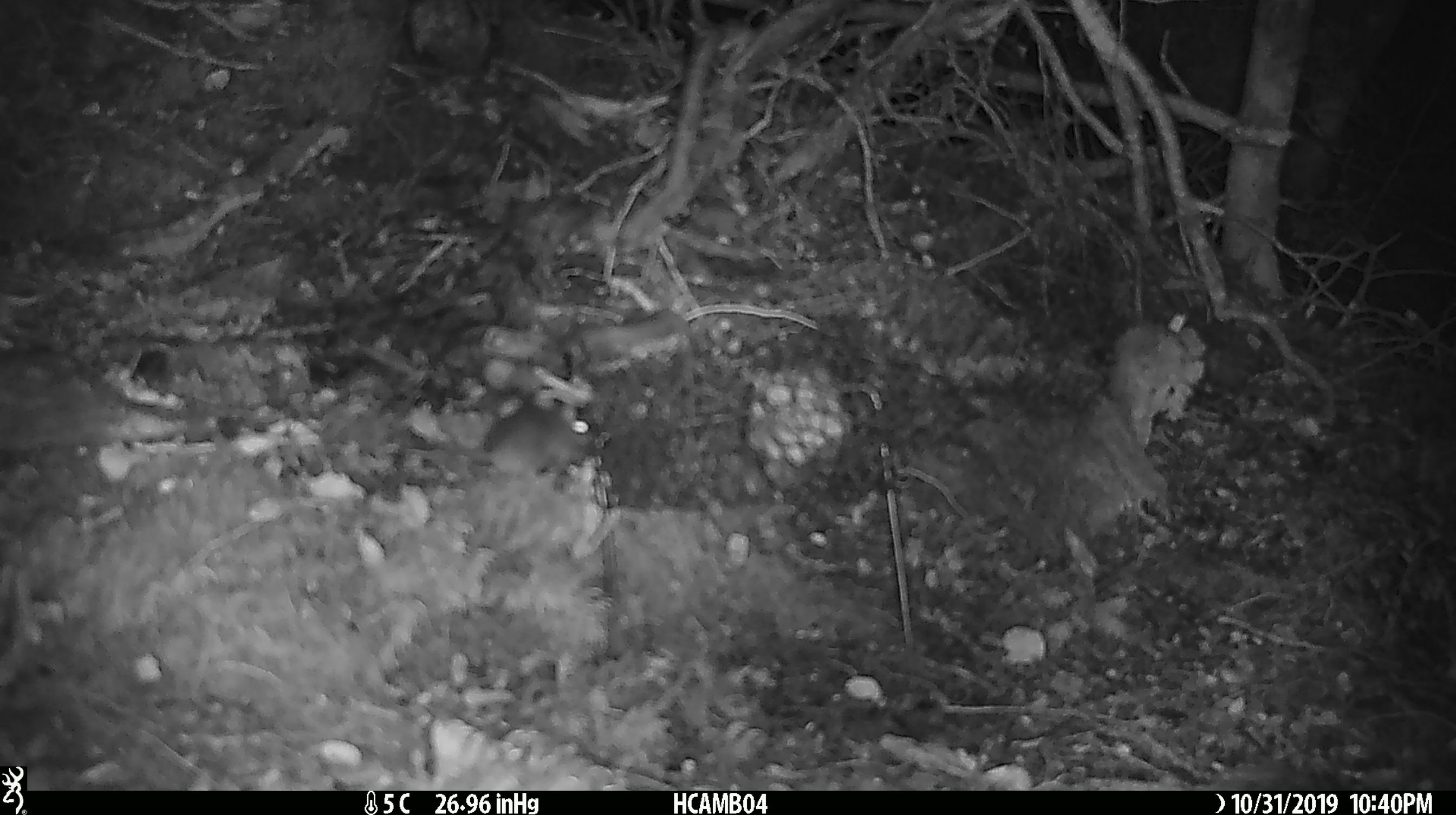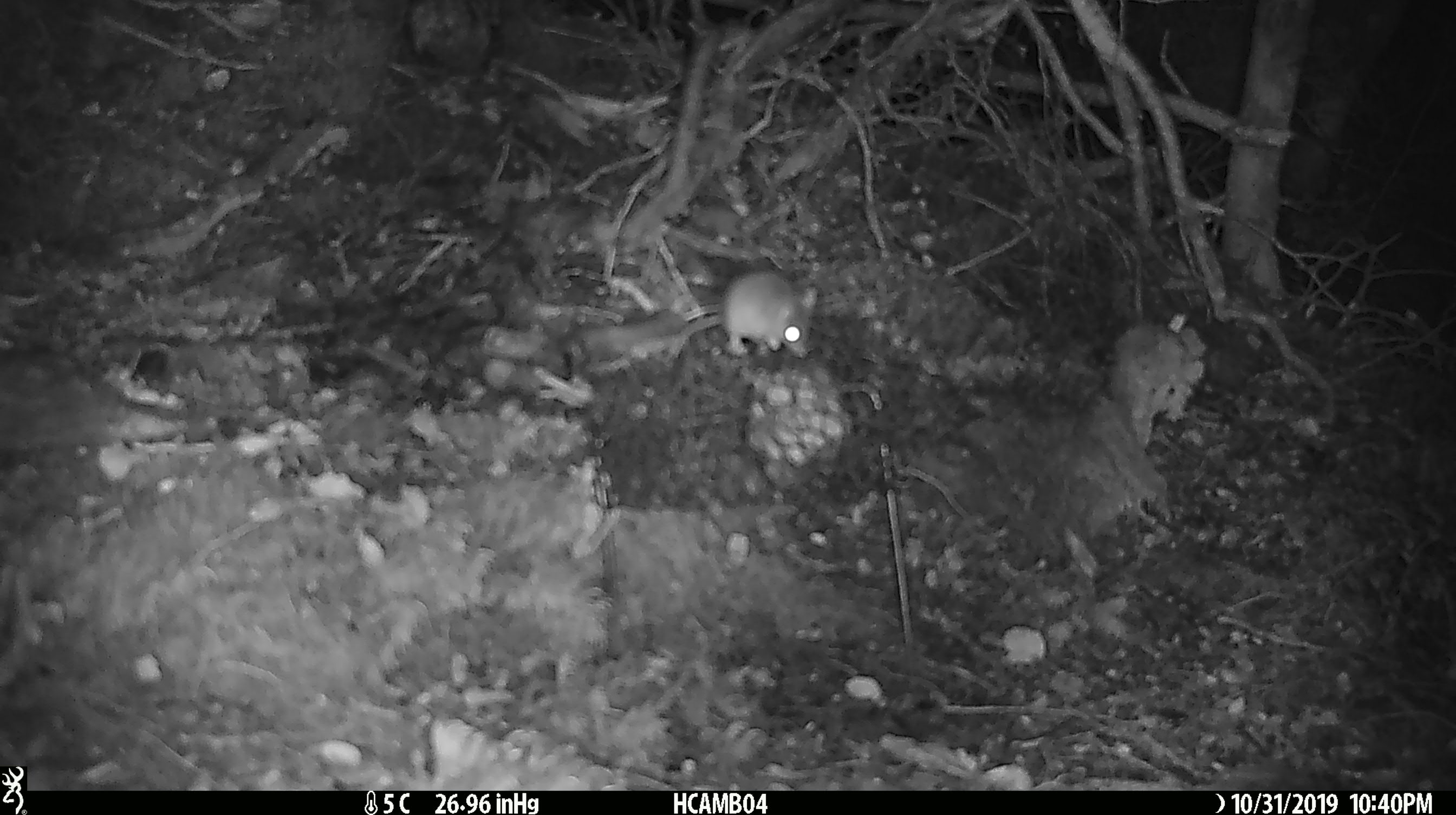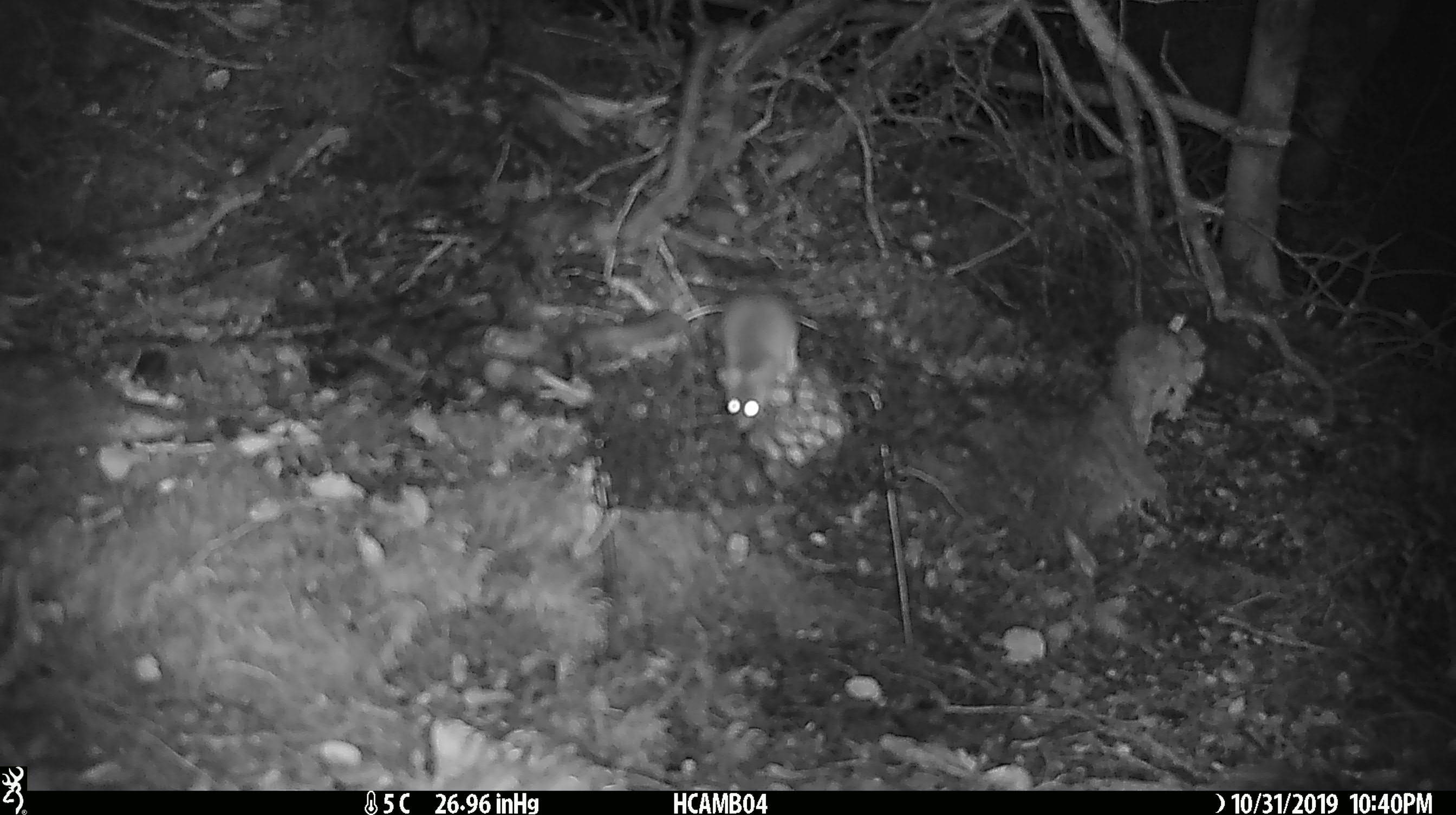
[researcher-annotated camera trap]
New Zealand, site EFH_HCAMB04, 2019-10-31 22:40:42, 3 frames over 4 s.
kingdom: Animalia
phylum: Chordata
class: Mammalia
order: Rodentia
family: Muridae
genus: Mus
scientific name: Mus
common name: mouse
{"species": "mouse (Mus)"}